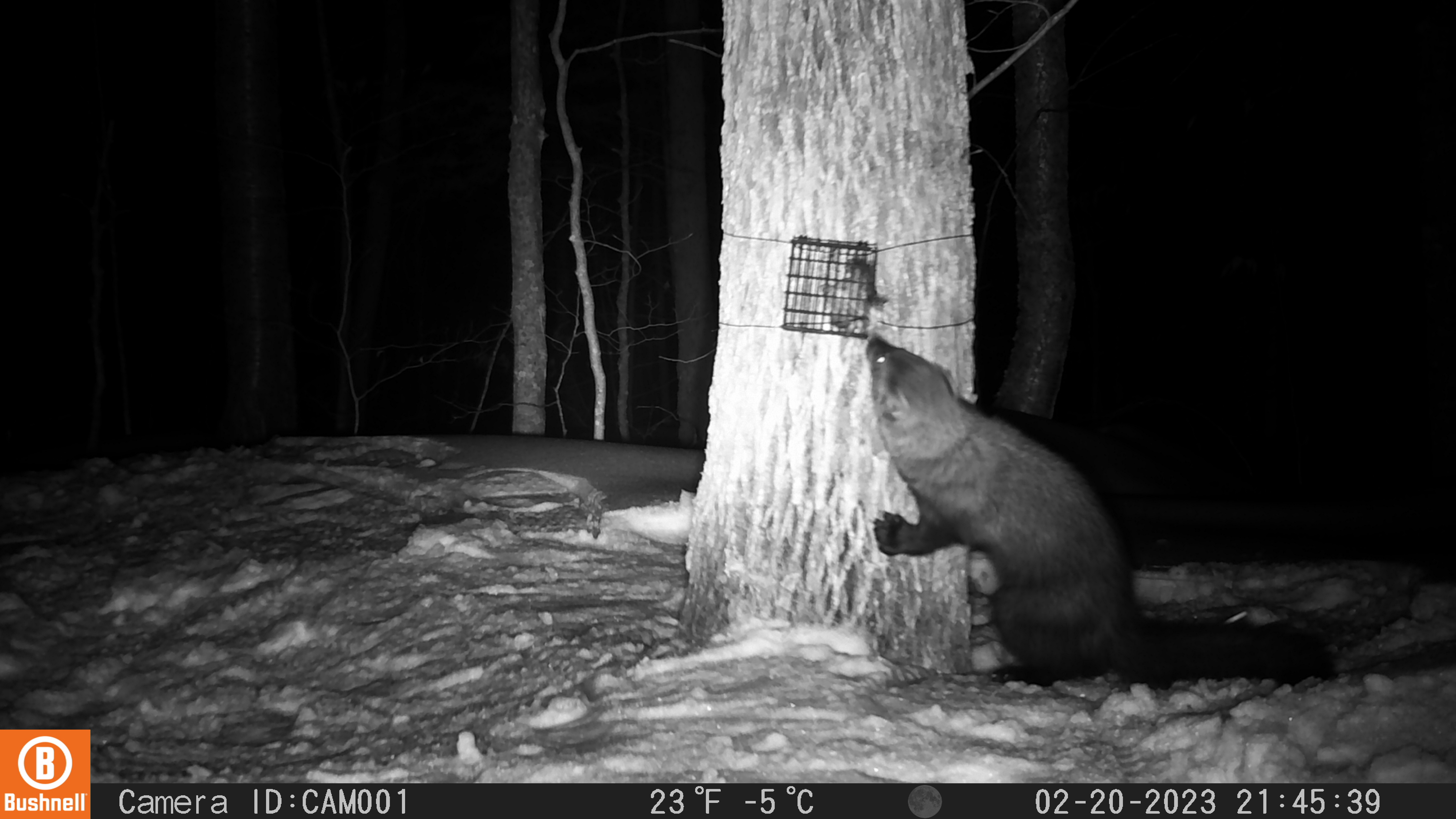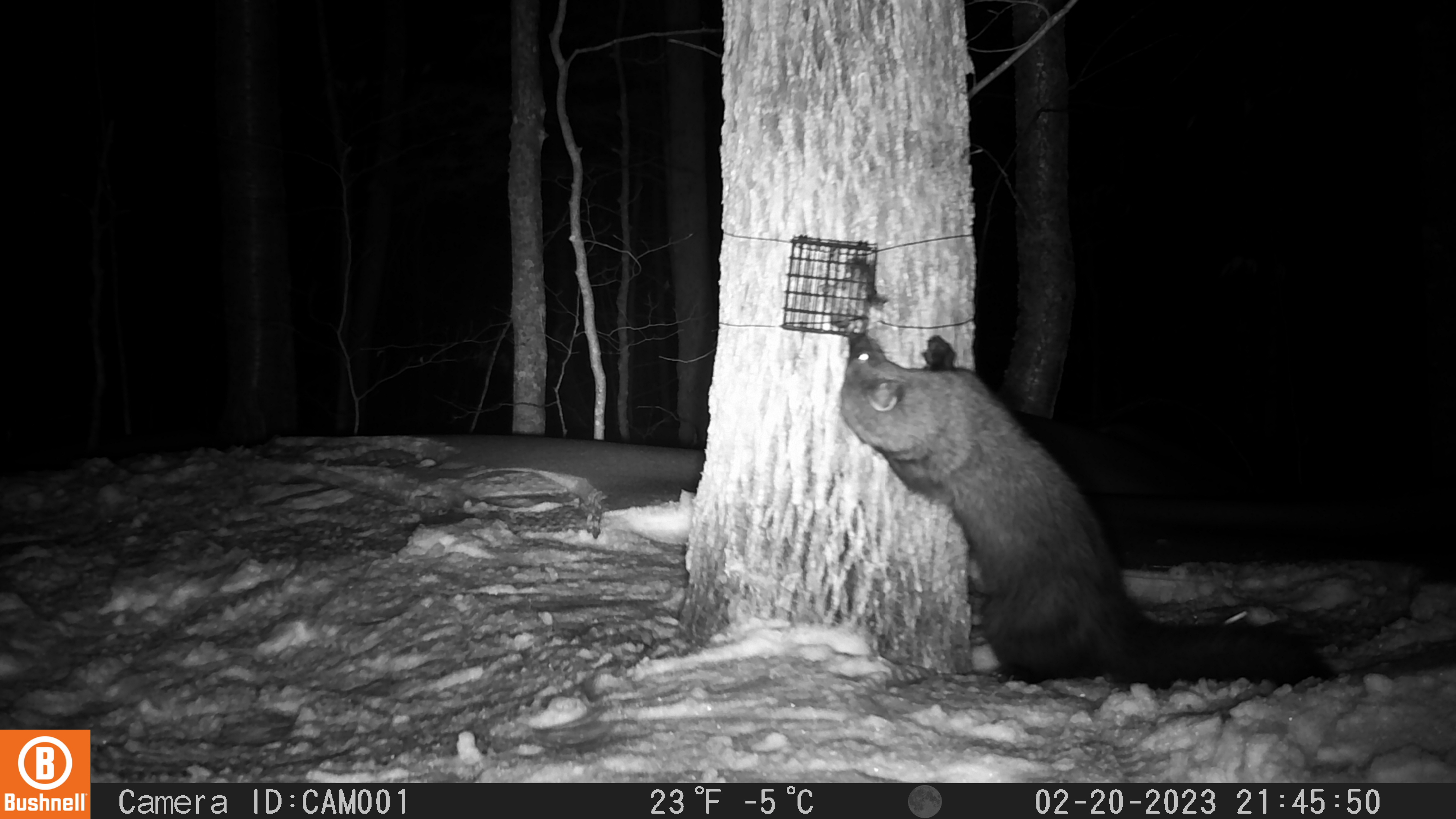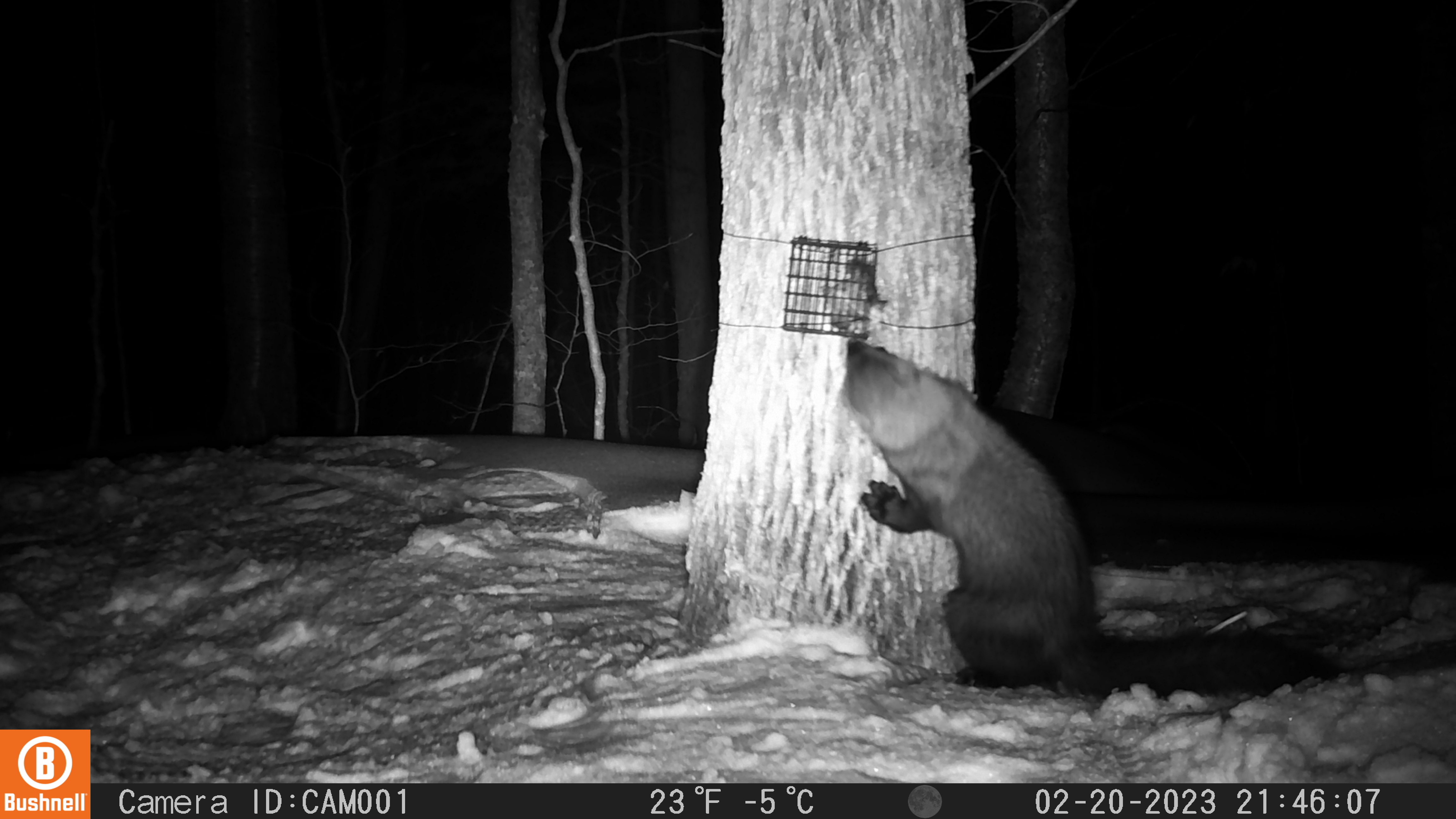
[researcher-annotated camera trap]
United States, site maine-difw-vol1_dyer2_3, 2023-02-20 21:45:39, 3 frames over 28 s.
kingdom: Animalia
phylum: Chordata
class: Mammalia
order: Carnivora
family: Mustelidae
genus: Pekania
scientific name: Pekania pennanti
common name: fisher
Fisher (Pekania pennanti).